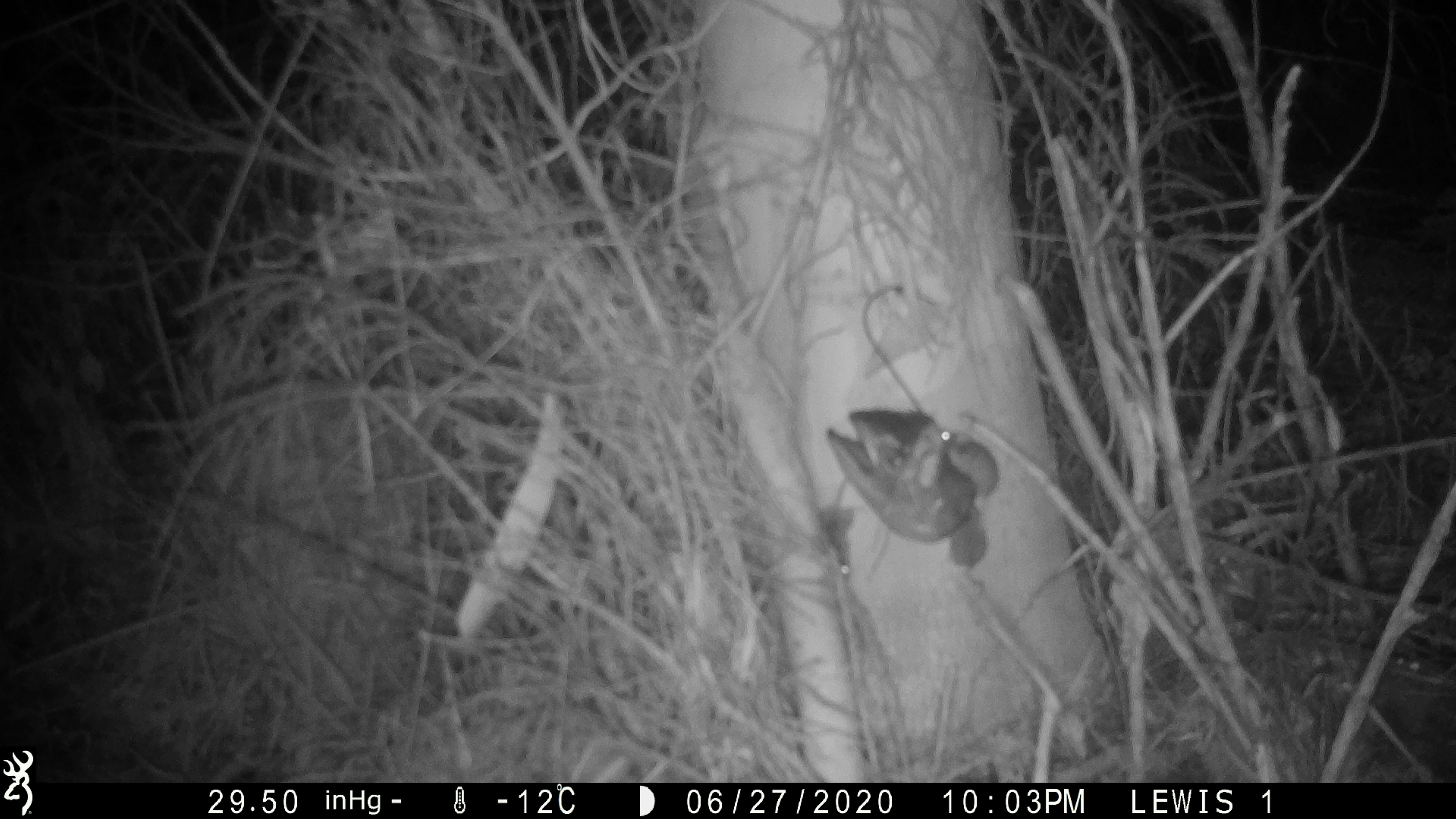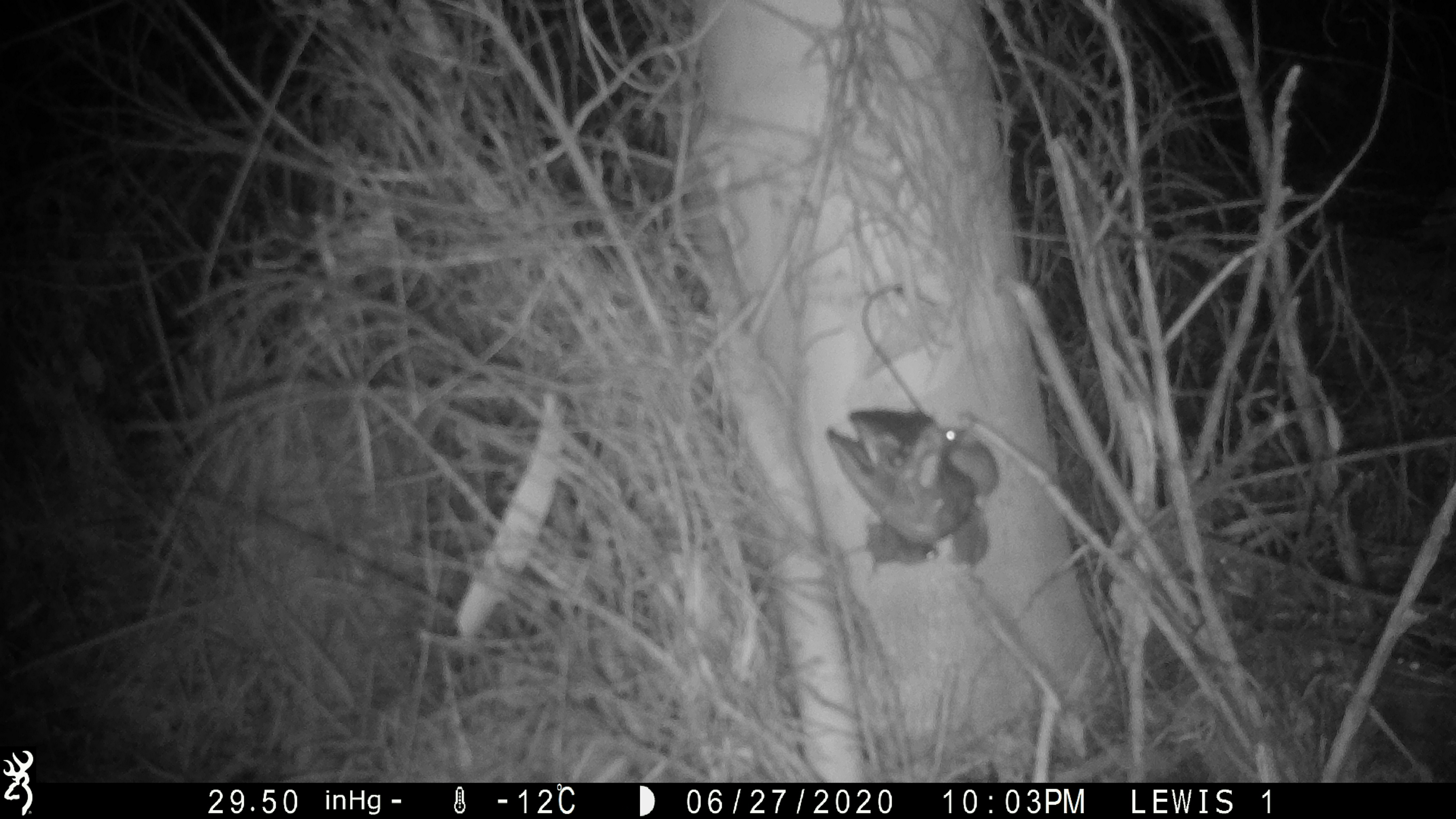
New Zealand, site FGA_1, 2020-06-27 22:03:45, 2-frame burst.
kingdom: Animalia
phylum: Chordata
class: Mammalia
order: Rodentia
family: Muridae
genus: Mus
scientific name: Mus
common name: mouse